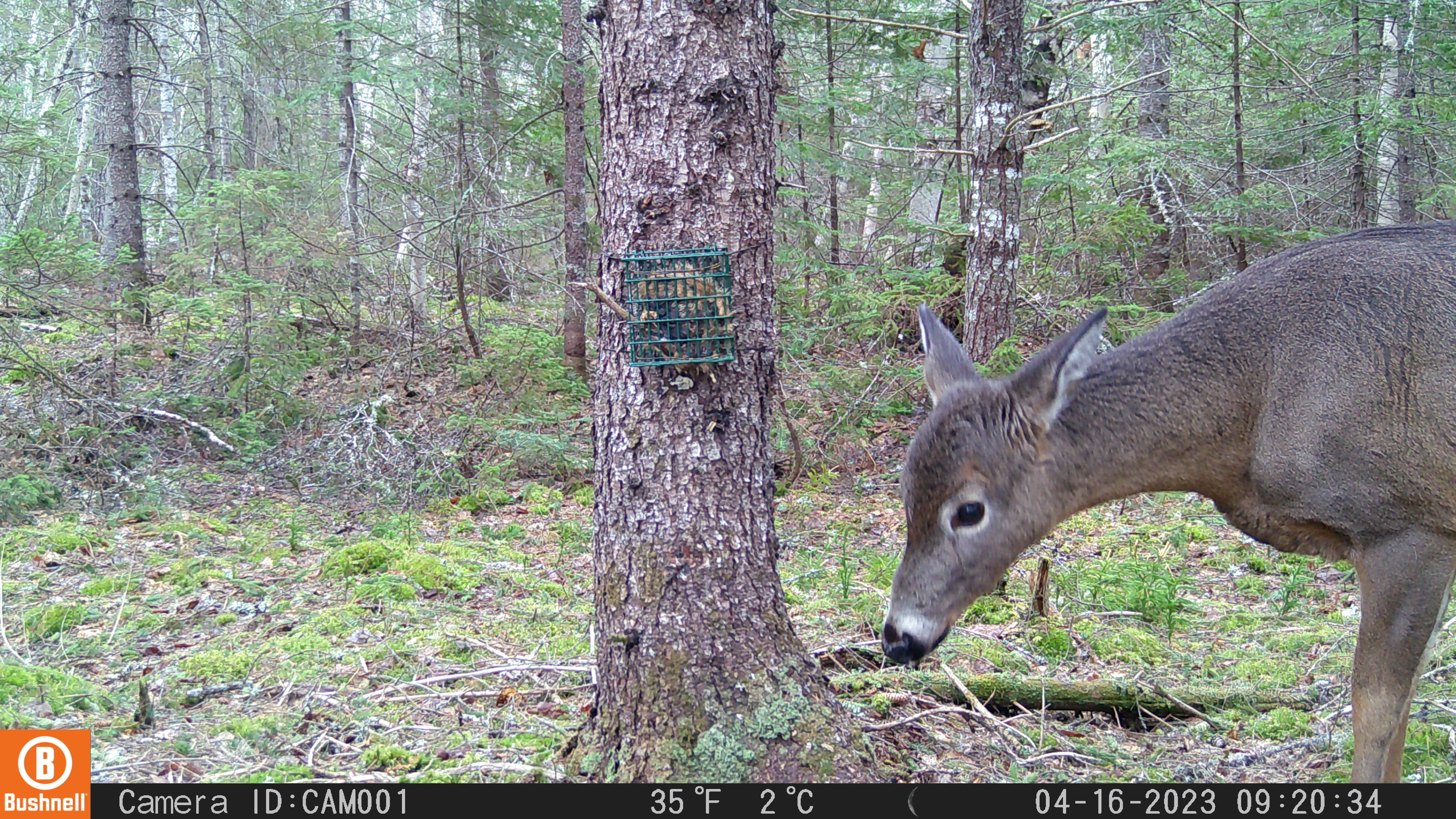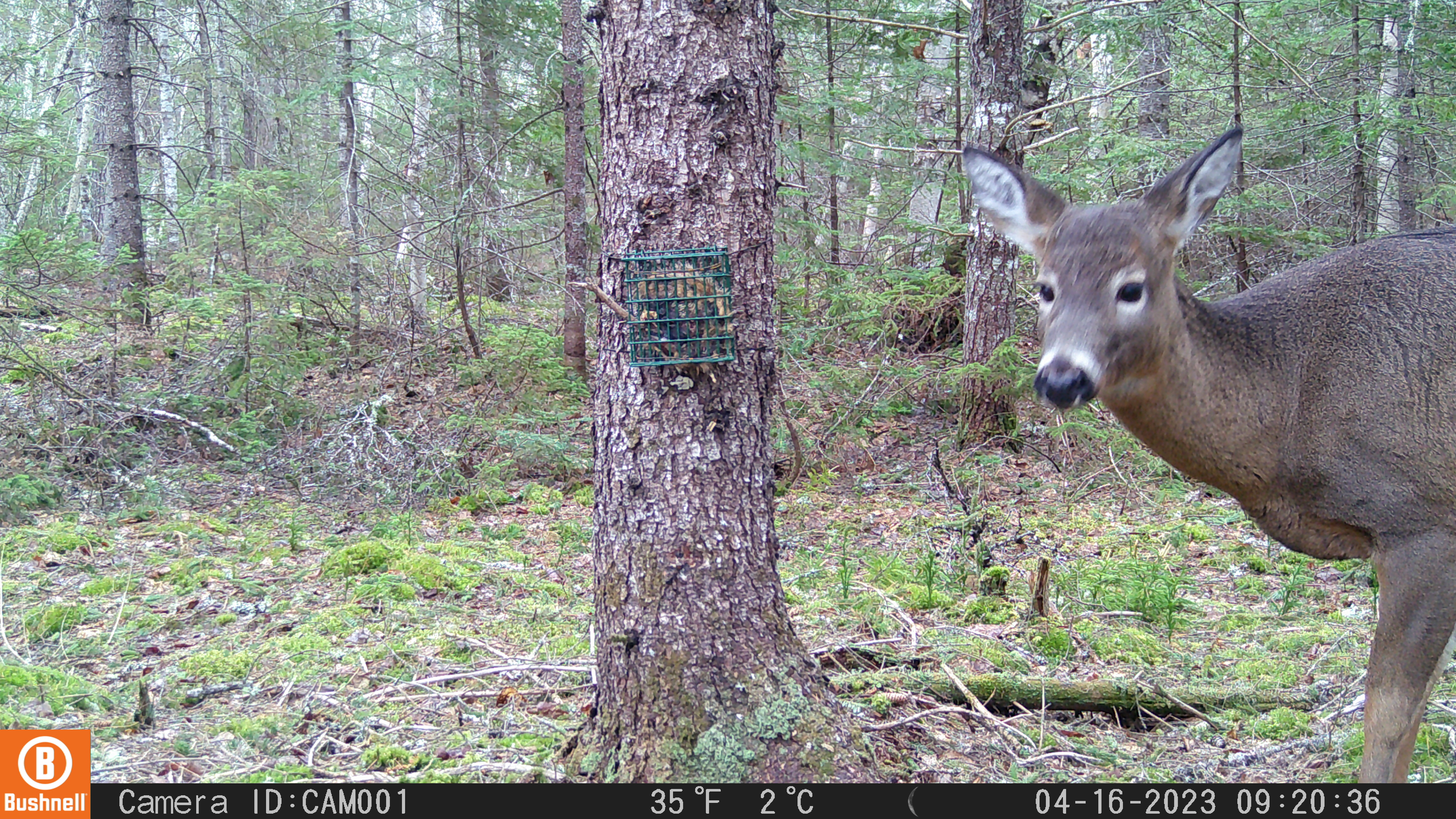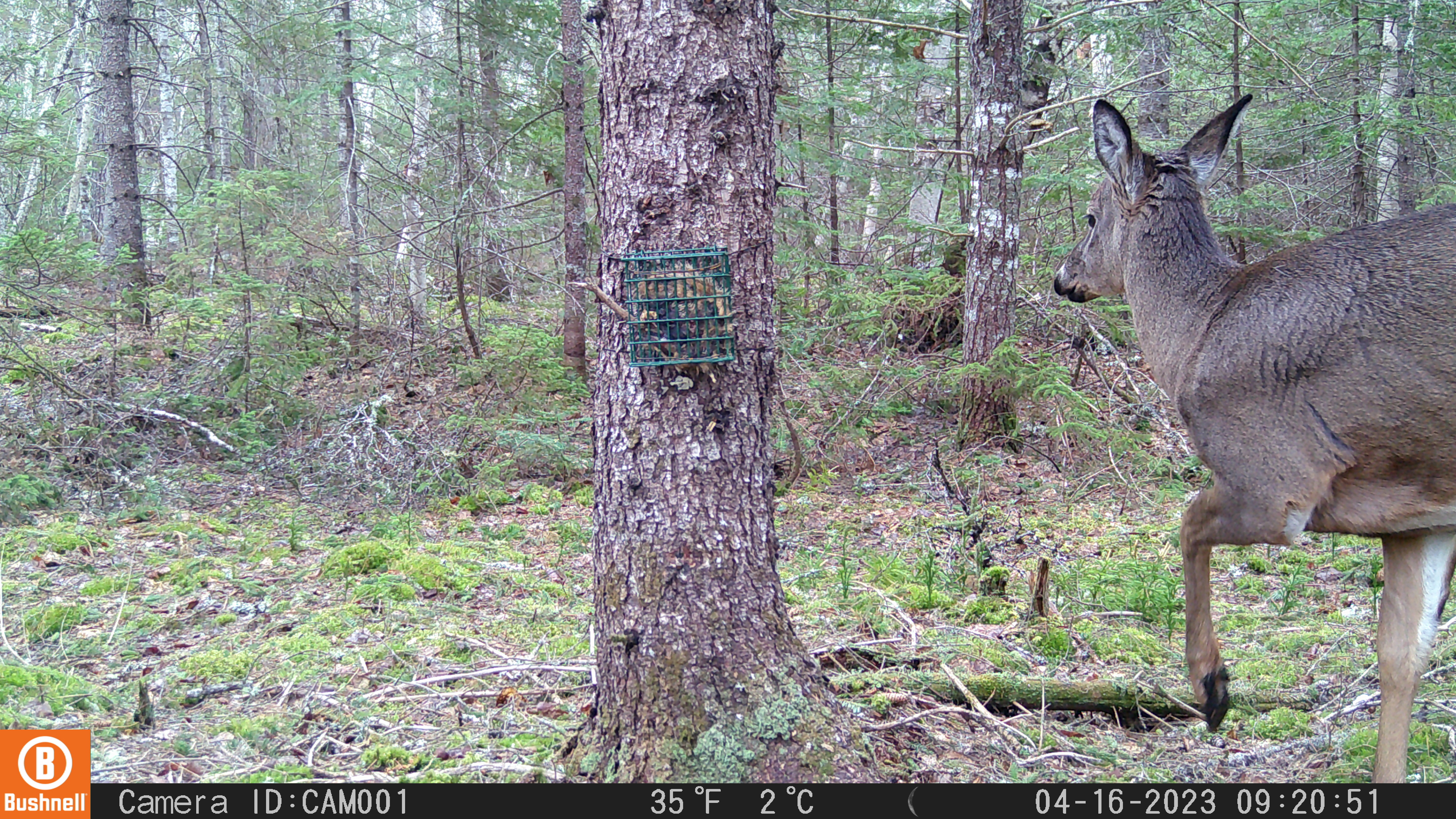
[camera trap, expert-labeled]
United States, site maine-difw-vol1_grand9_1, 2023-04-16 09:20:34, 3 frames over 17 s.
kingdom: Animalia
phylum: Chordata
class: Mammalia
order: Artiodactyla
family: Cervidae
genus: Odocoileus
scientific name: Odocoileus virginianus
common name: white-tailed deer